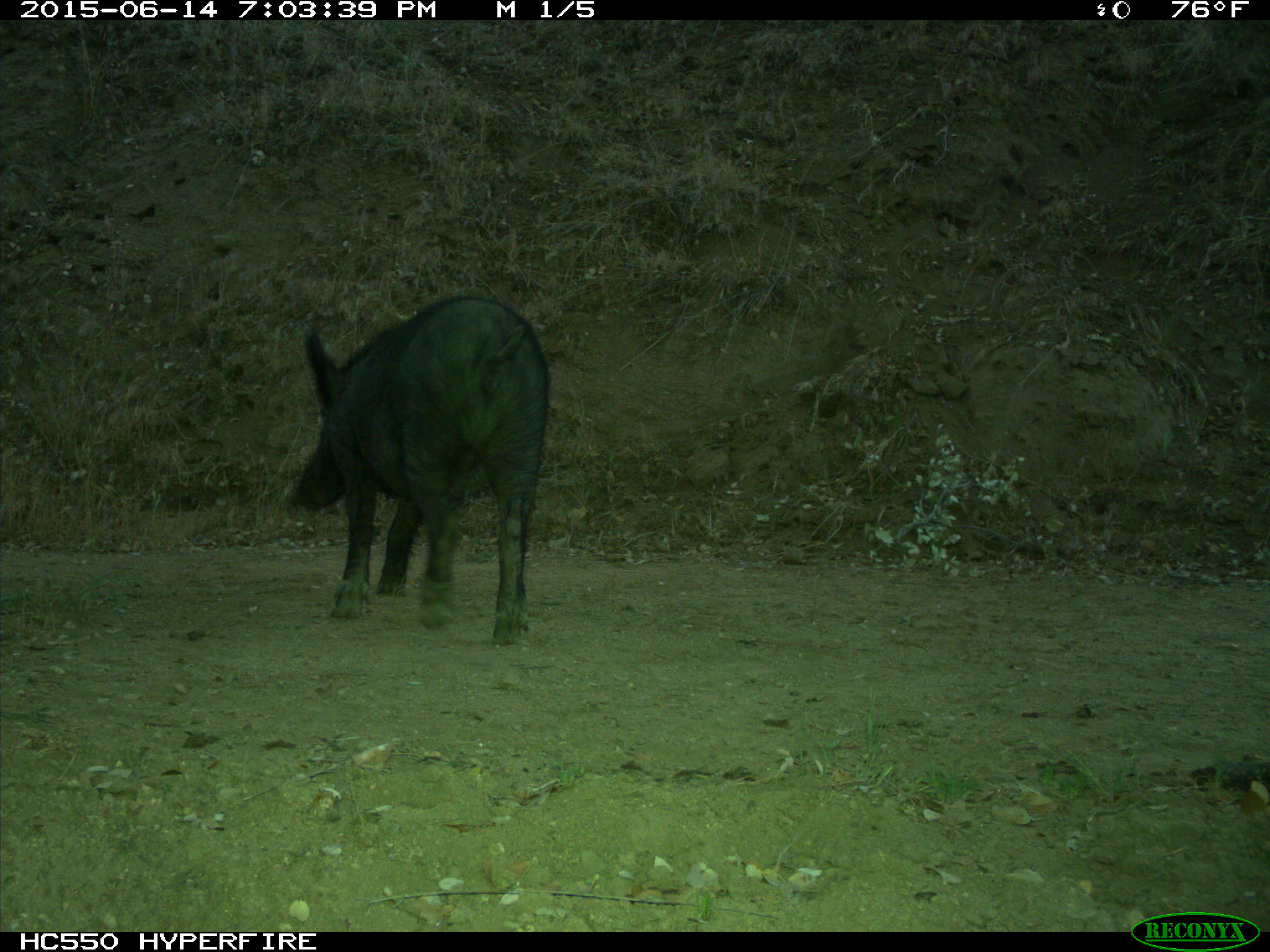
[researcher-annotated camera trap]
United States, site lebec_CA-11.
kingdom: Animalia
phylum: Chordata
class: Mammalia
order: Artiodactyla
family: Suidae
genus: Sus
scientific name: Sus scrofa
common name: wild boar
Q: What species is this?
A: Sus scrofa (wild boar).